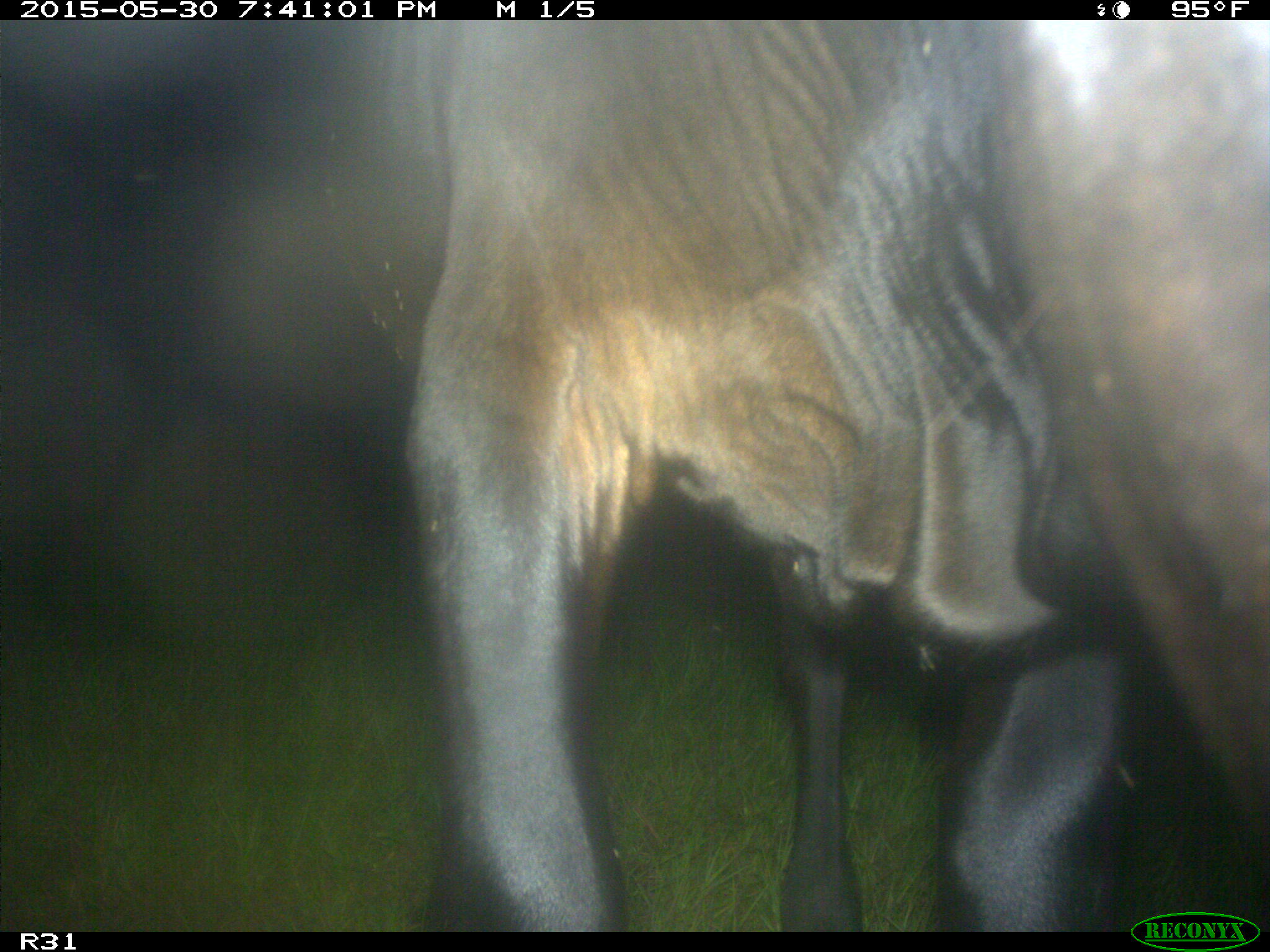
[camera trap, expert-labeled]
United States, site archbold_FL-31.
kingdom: Animalia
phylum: Chordata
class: Mammalia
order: Artiodactyla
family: Bovidae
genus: Bos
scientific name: Bos taurus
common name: domestic cow